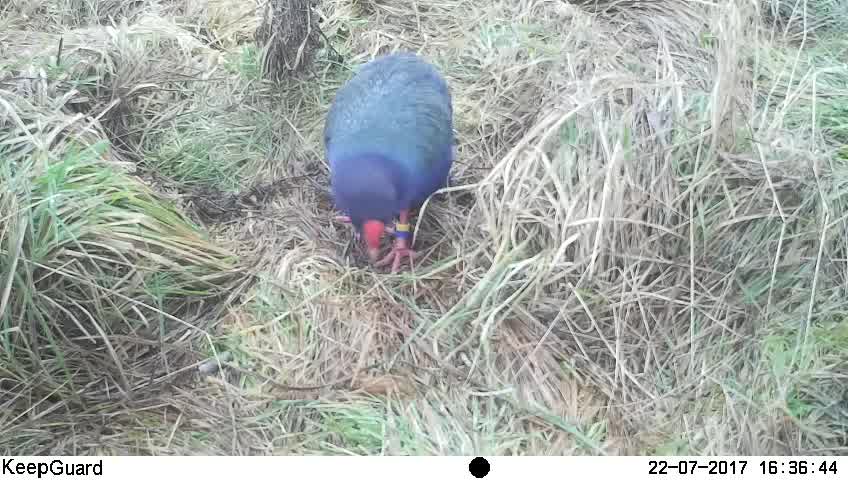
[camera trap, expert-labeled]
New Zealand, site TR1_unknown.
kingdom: Animalia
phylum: Chordata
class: Aves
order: Gruiformes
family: Rallidae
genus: Porphyrio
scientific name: Porphyrio mantelli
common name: takahe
Takahe (Porphyrio mantelli).